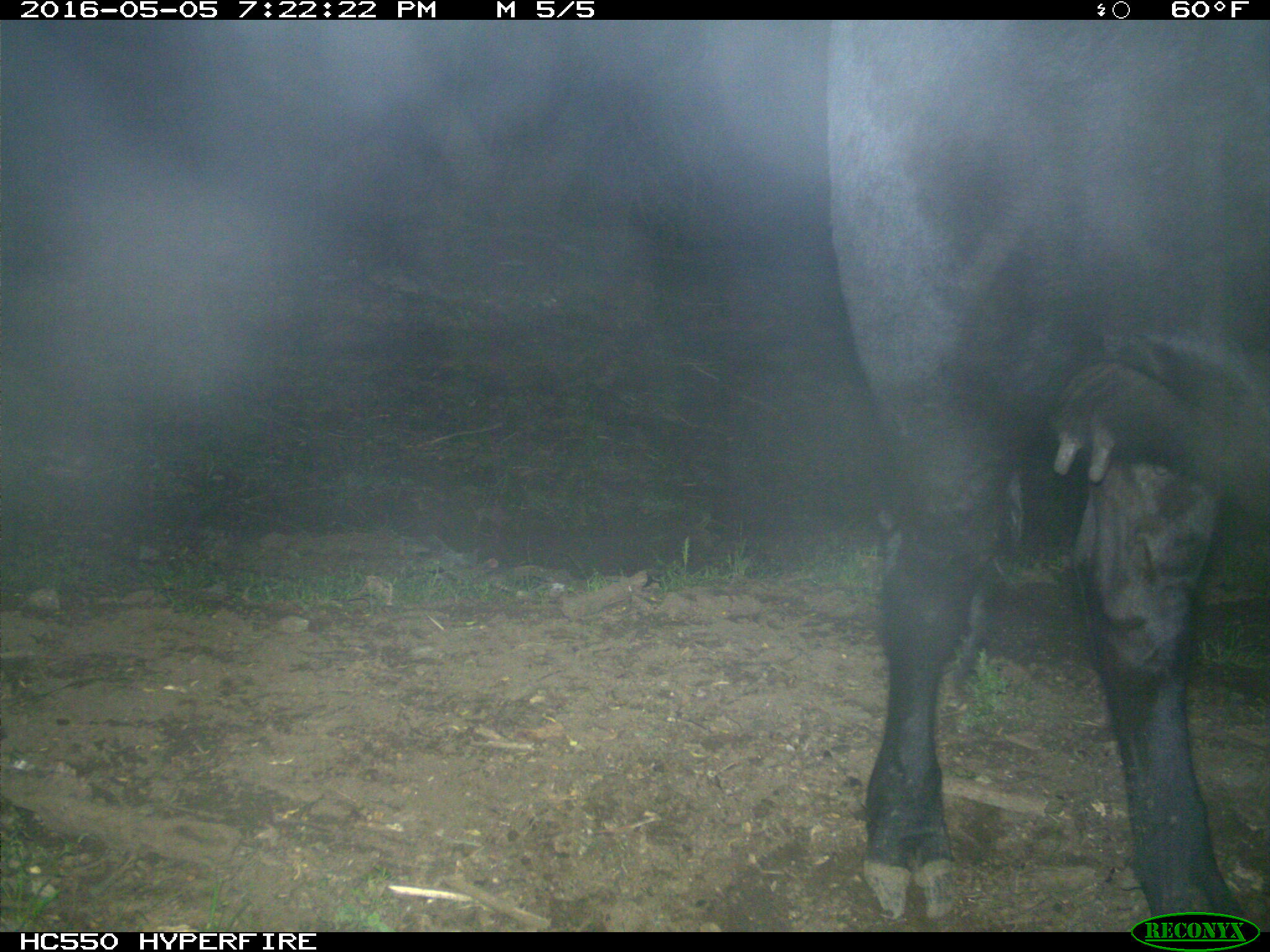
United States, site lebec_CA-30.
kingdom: Animalia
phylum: Chordata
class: Mammalia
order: Artiodactyla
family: Bovidae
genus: Bos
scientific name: Bos taurus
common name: domestic cow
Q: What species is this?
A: Bos taurus (domestic cow).